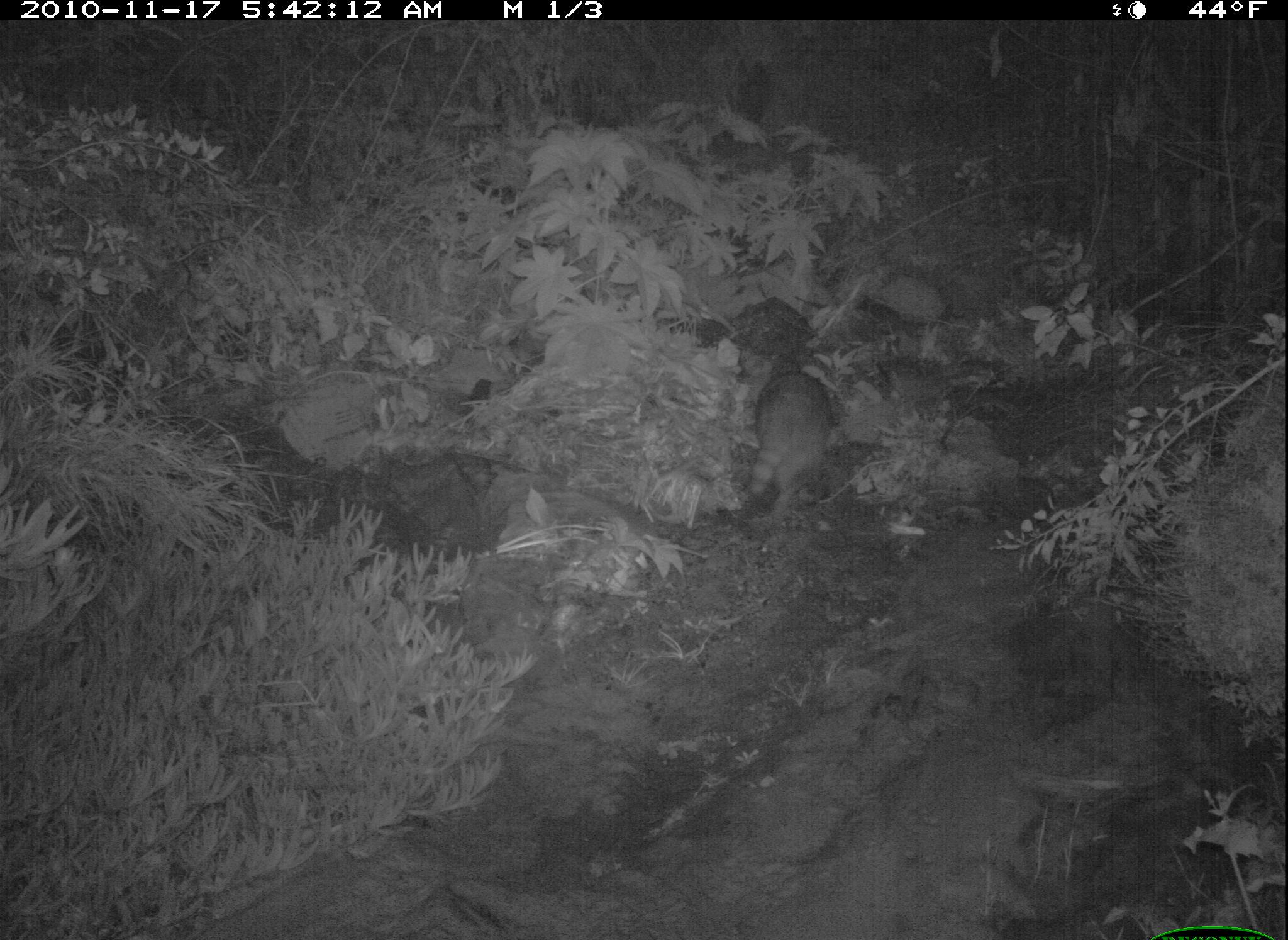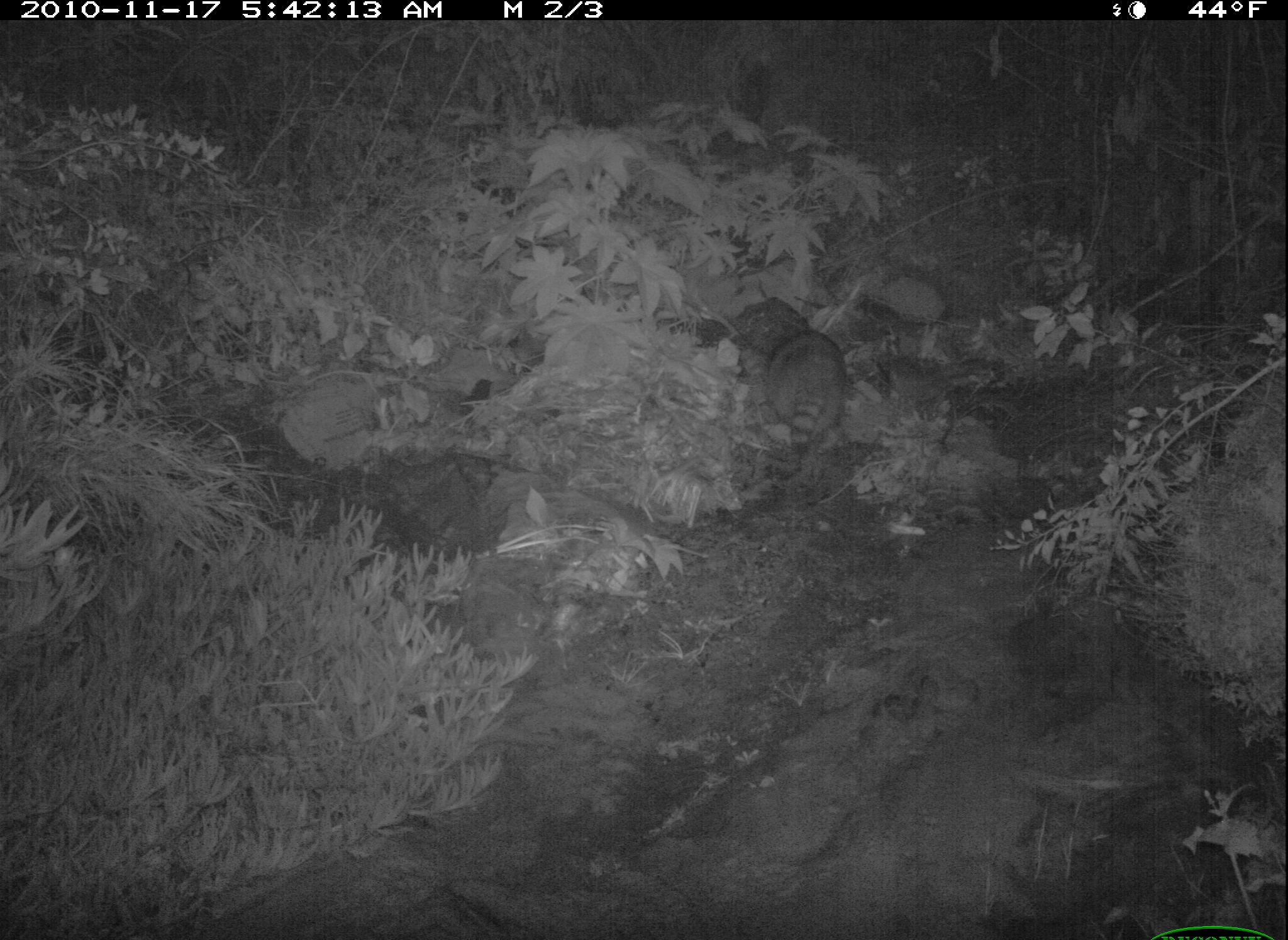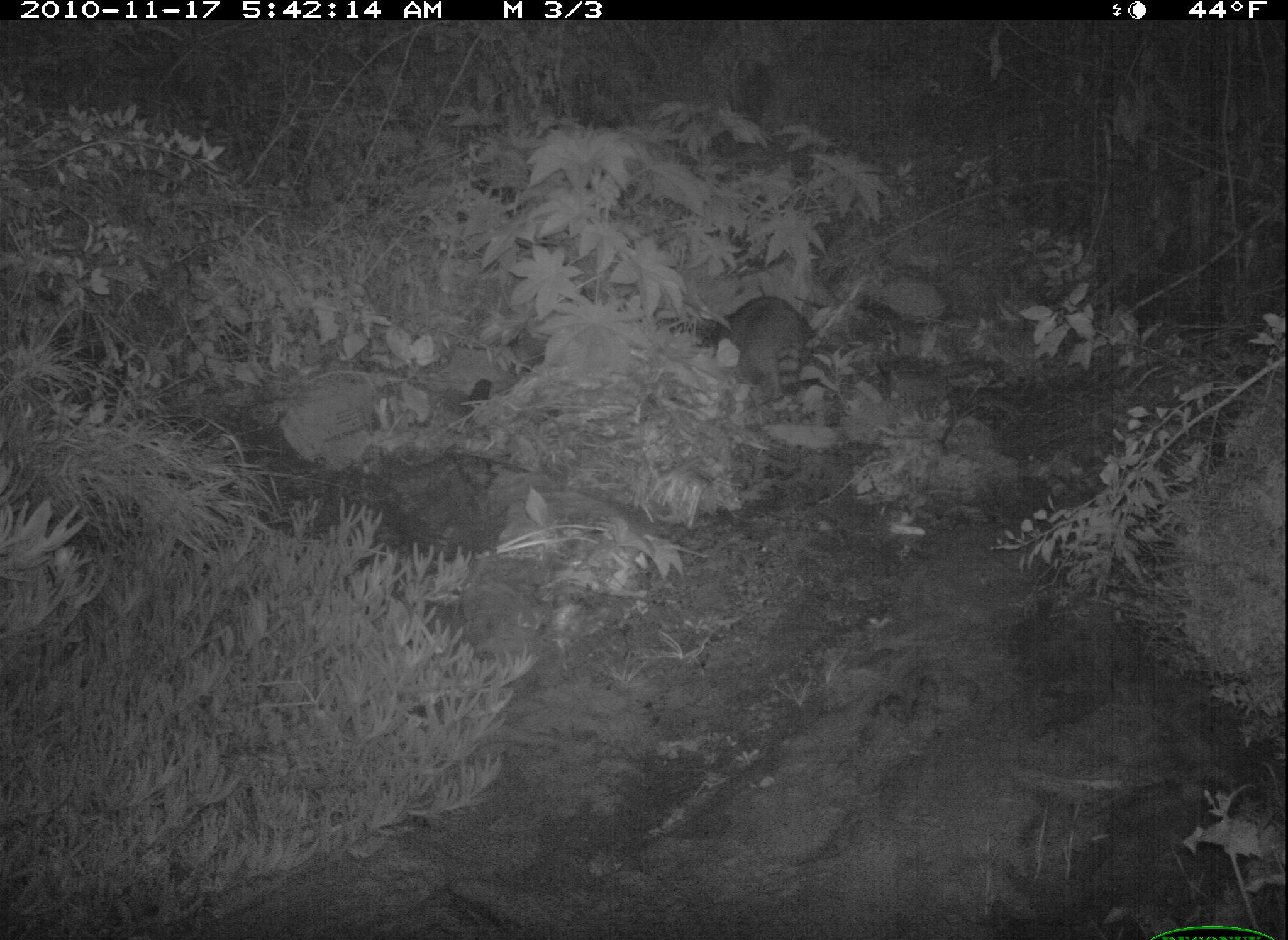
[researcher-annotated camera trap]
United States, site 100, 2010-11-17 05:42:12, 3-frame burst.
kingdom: Animalia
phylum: Chordata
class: Mammalia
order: Carnivora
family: Procyonidae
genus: Procyon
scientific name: Procyon lotor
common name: raccoon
Raccoon (Procyon lotor).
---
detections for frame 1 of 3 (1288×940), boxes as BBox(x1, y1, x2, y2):
raccoon: BBox(725, 351, 850, 541)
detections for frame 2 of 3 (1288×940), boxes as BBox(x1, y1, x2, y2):
raccoon: BBox(759, 312, 860, 476)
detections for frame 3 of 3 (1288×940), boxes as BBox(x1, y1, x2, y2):
raccoon: BBox(713, 283, 815, 419)